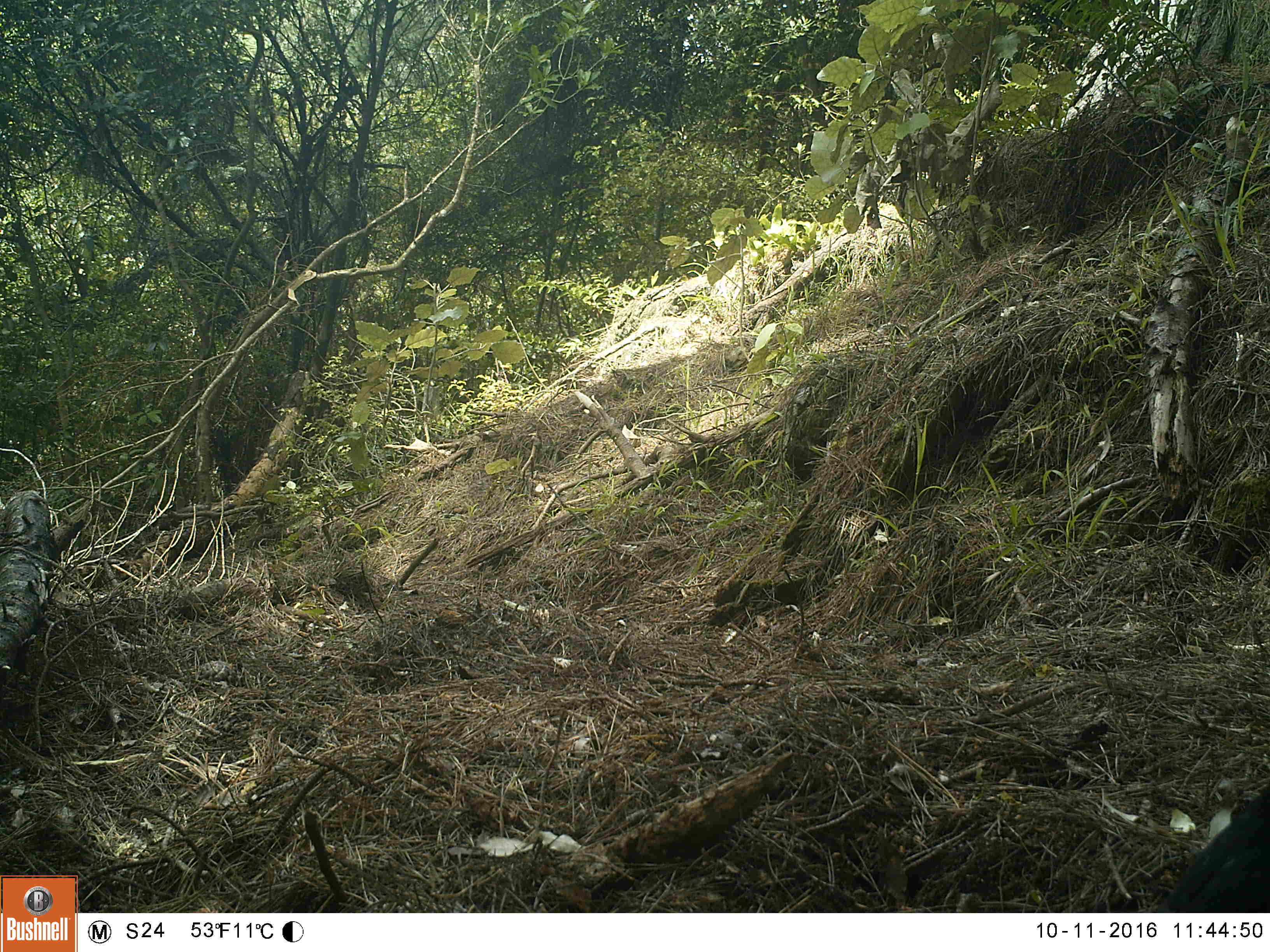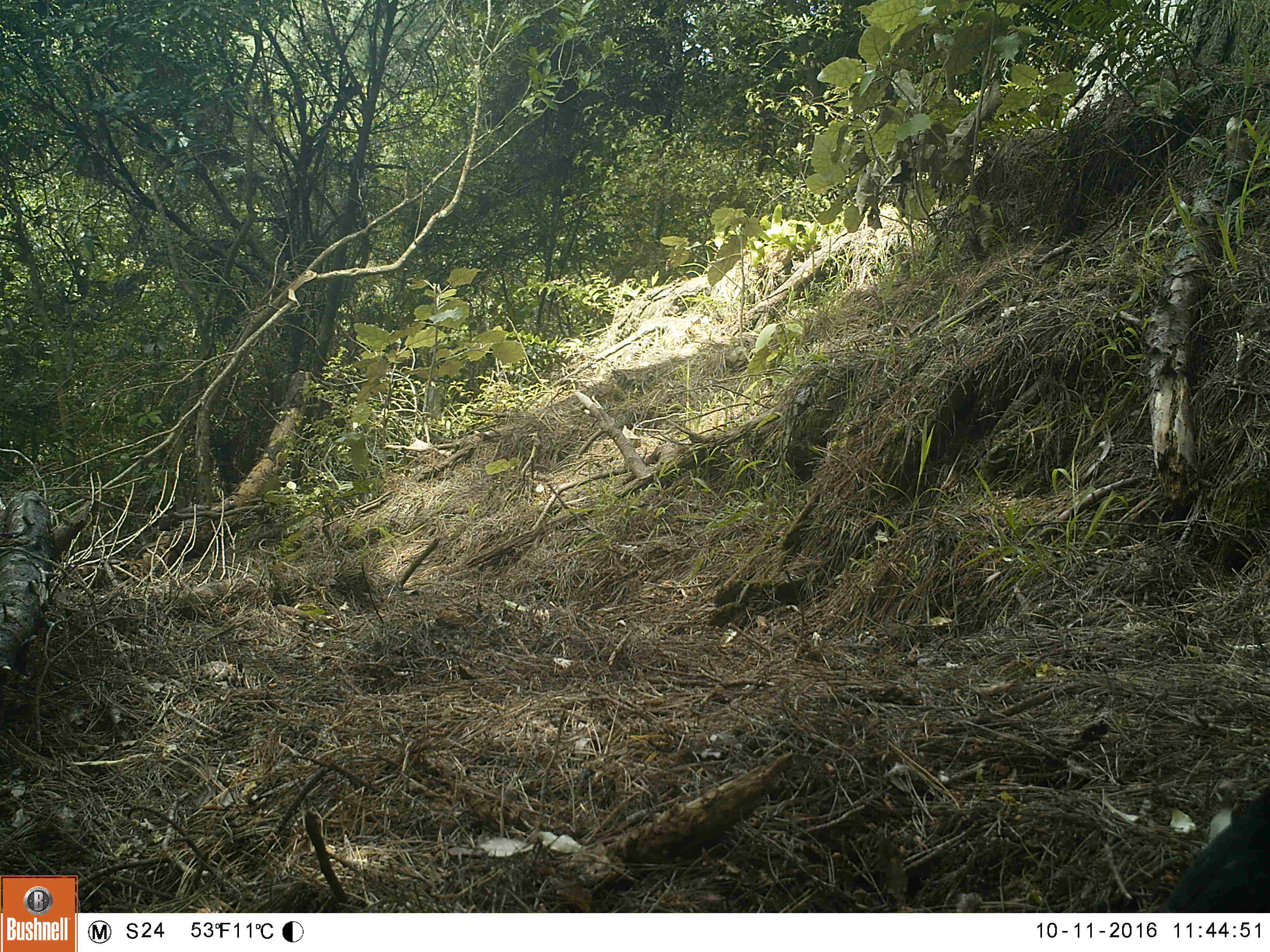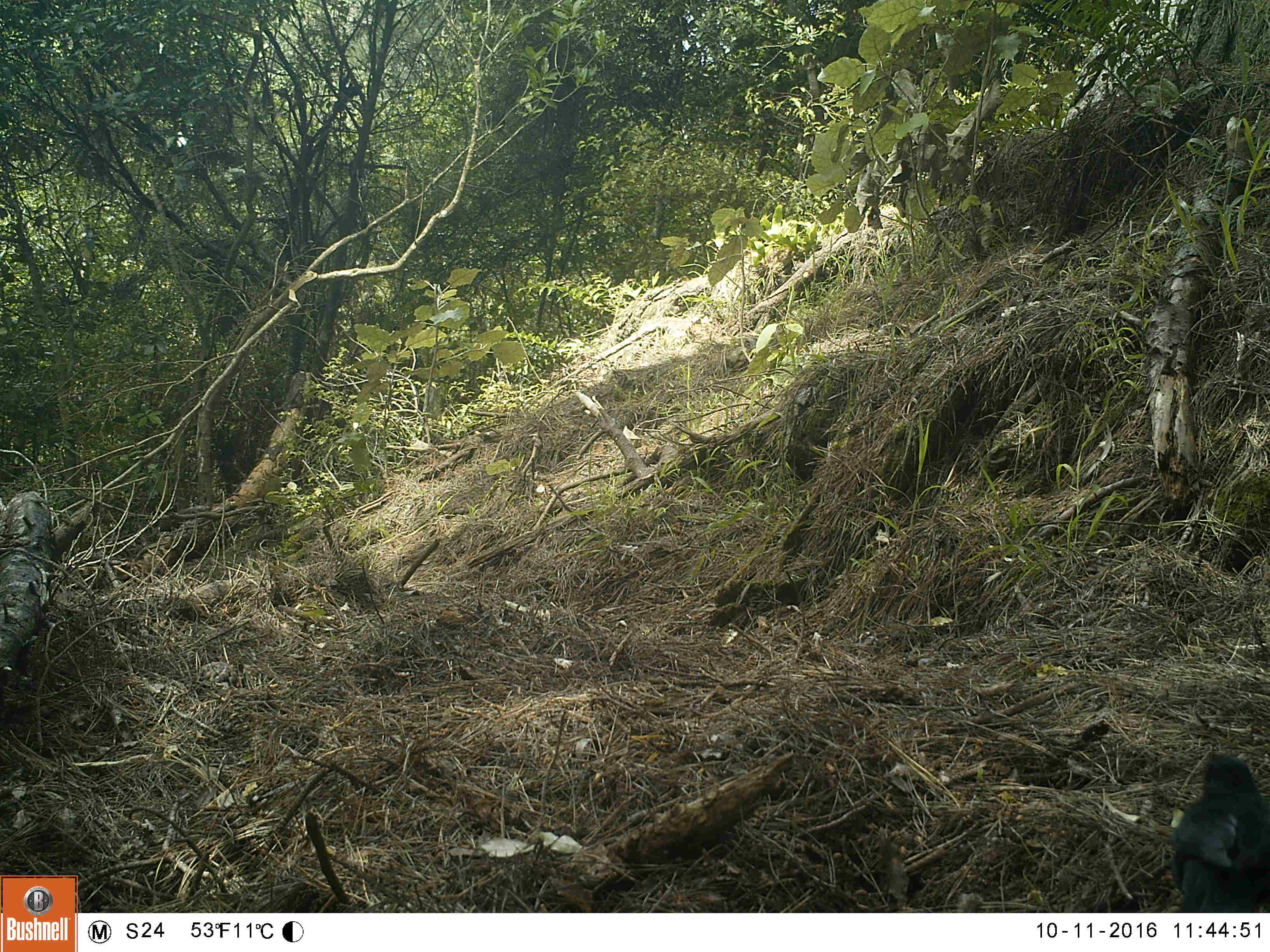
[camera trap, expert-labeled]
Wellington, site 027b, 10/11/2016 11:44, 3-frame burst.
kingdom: Animalia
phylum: Chordata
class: Aves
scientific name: Aves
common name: bird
Bird (Aves).